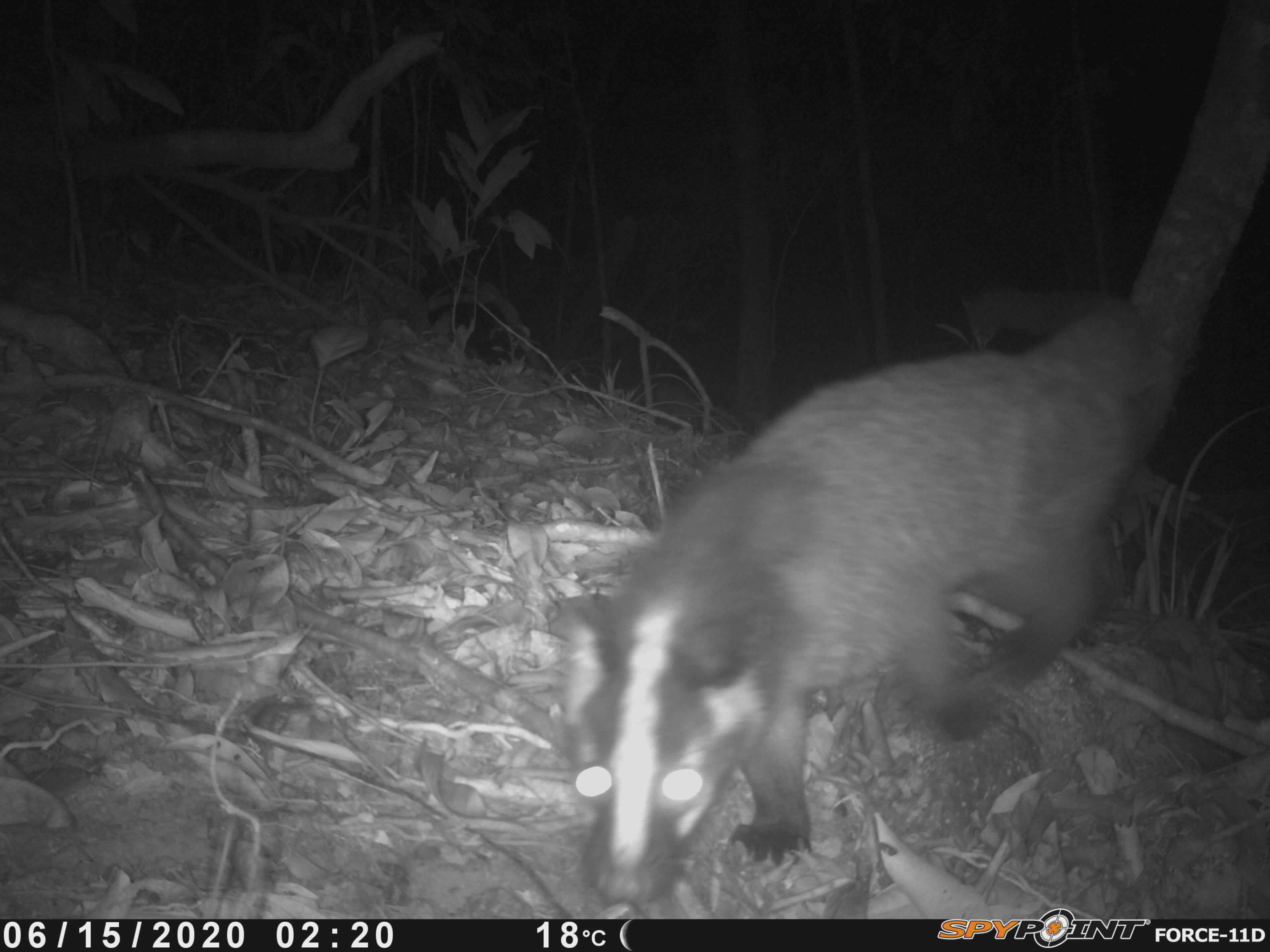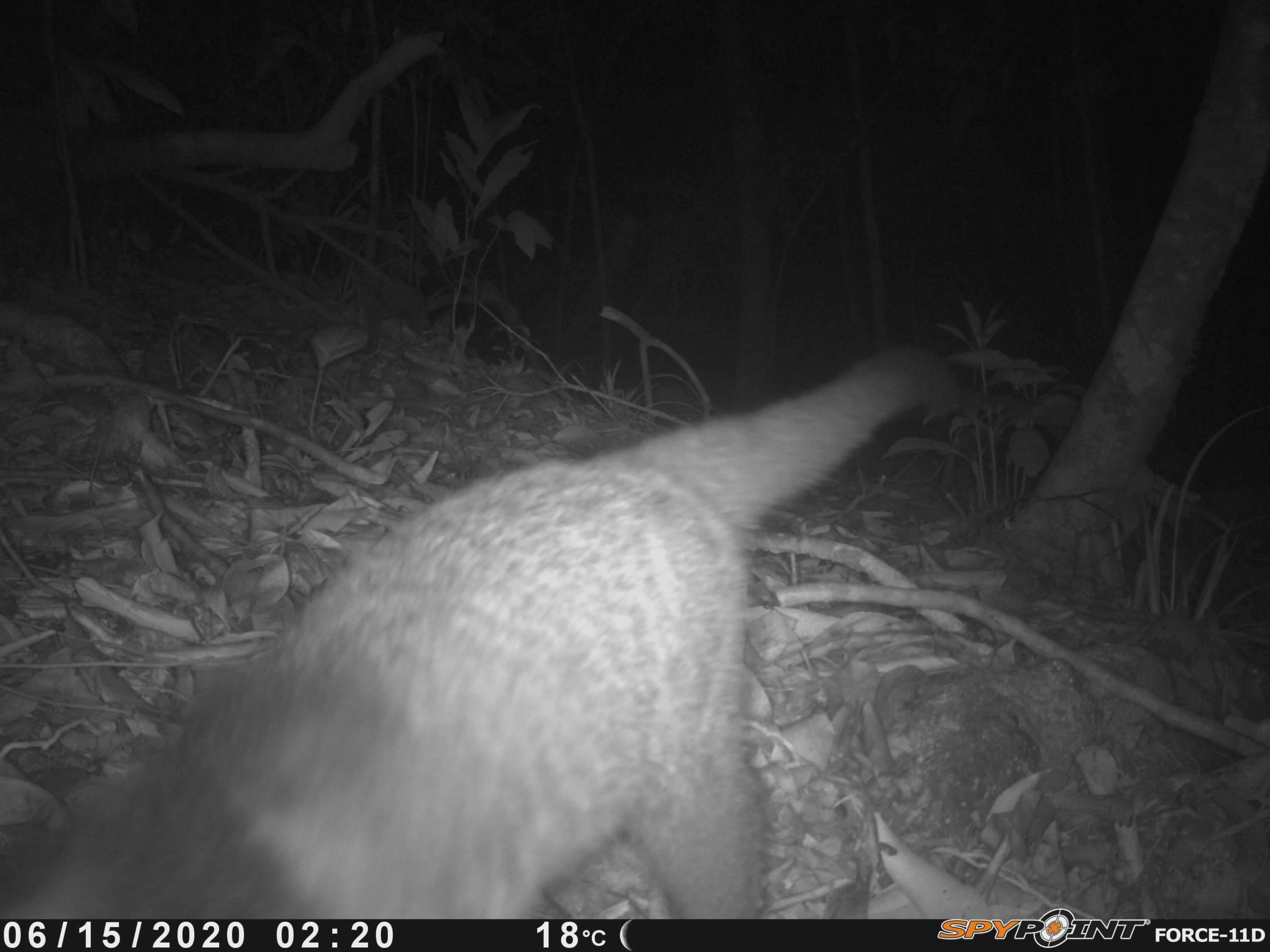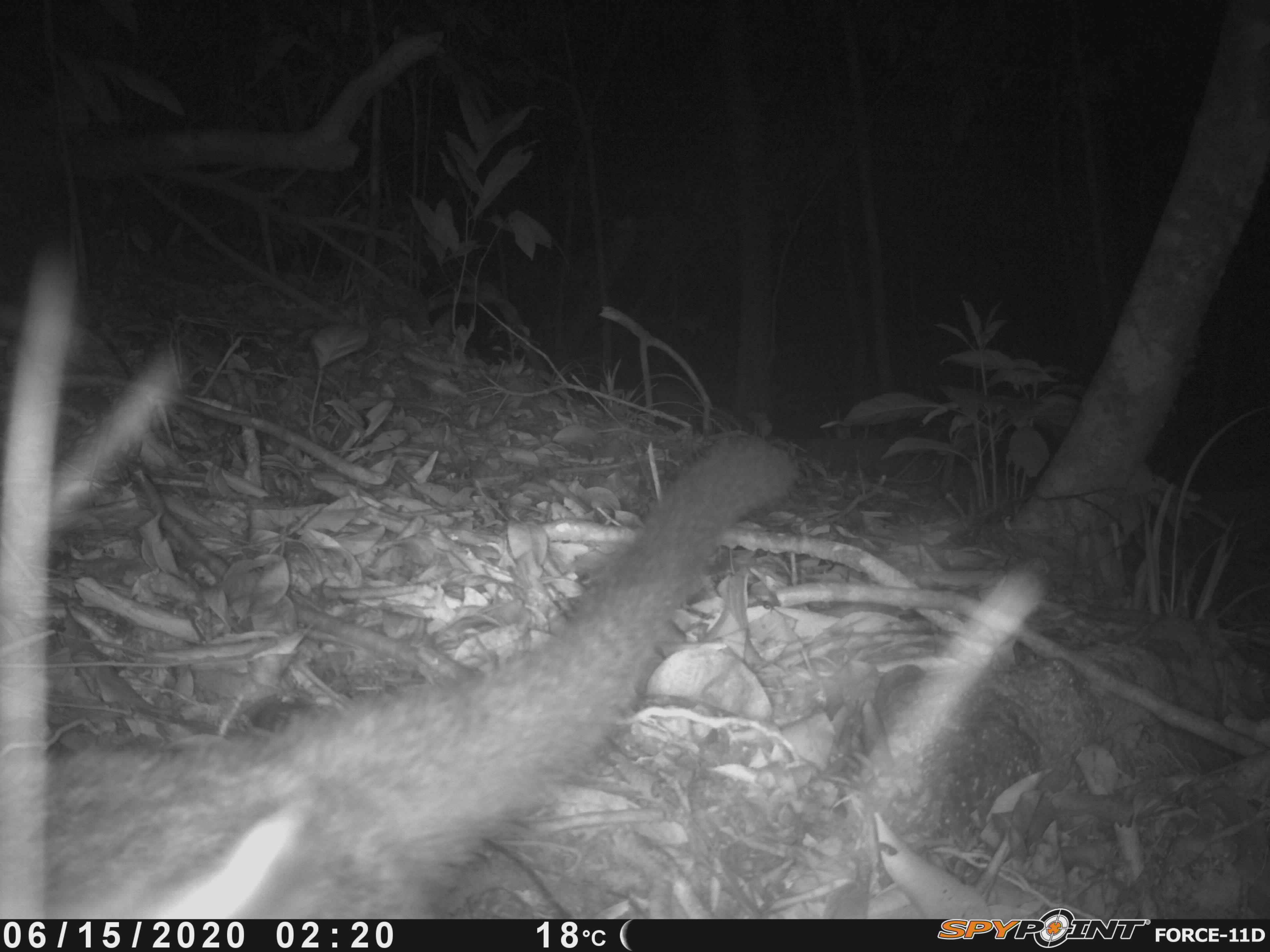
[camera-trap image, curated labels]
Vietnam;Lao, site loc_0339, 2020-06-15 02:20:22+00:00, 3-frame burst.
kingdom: Animalia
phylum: Chordata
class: Mammalia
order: Carnivora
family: Viverridae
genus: Paguma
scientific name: Paguma larvata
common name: masked palm civet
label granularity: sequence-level